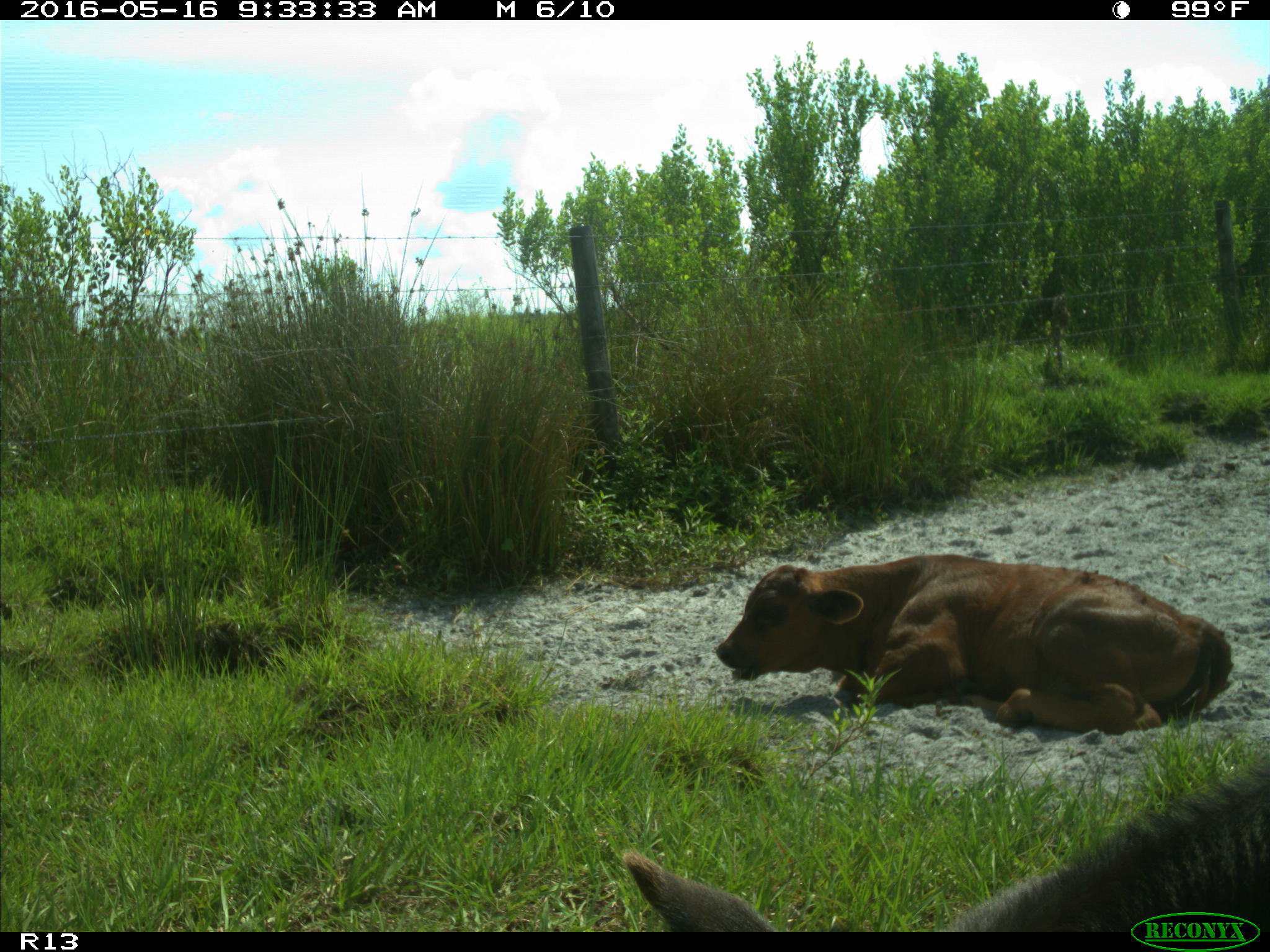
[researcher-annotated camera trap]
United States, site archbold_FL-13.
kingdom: Animalia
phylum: Chordata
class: Mammalia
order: Artiodactyla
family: Bovidae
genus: Bos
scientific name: Bos taurus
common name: domestic cow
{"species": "Bos taurus (domestic cow)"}